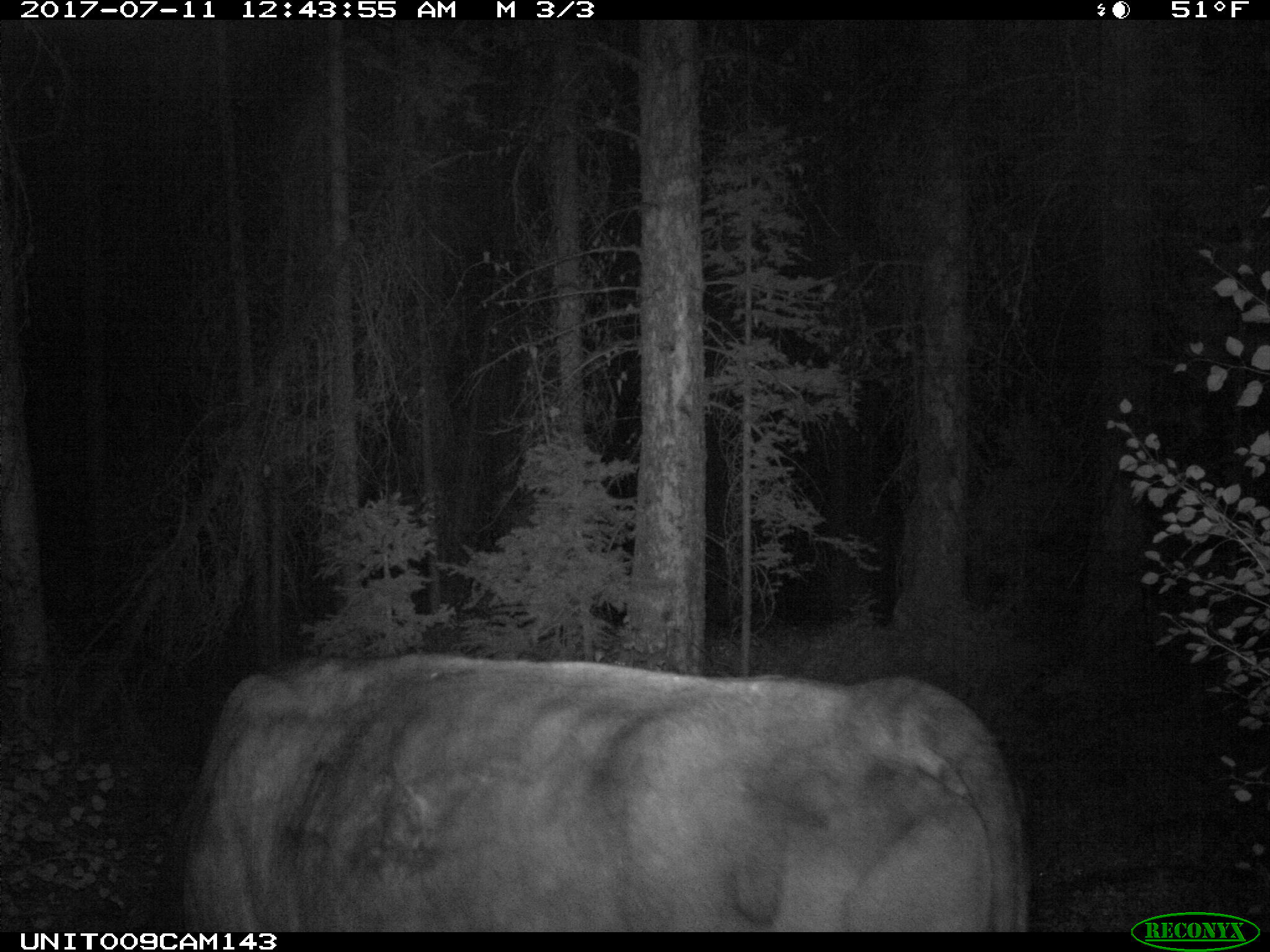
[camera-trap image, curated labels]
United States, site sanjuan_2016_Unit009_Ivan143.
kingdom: Animalia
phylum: Chordata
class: Mammalia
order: Artiodactyla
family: Bovidae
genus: Bos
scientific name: Bos taurus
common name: domestic cow